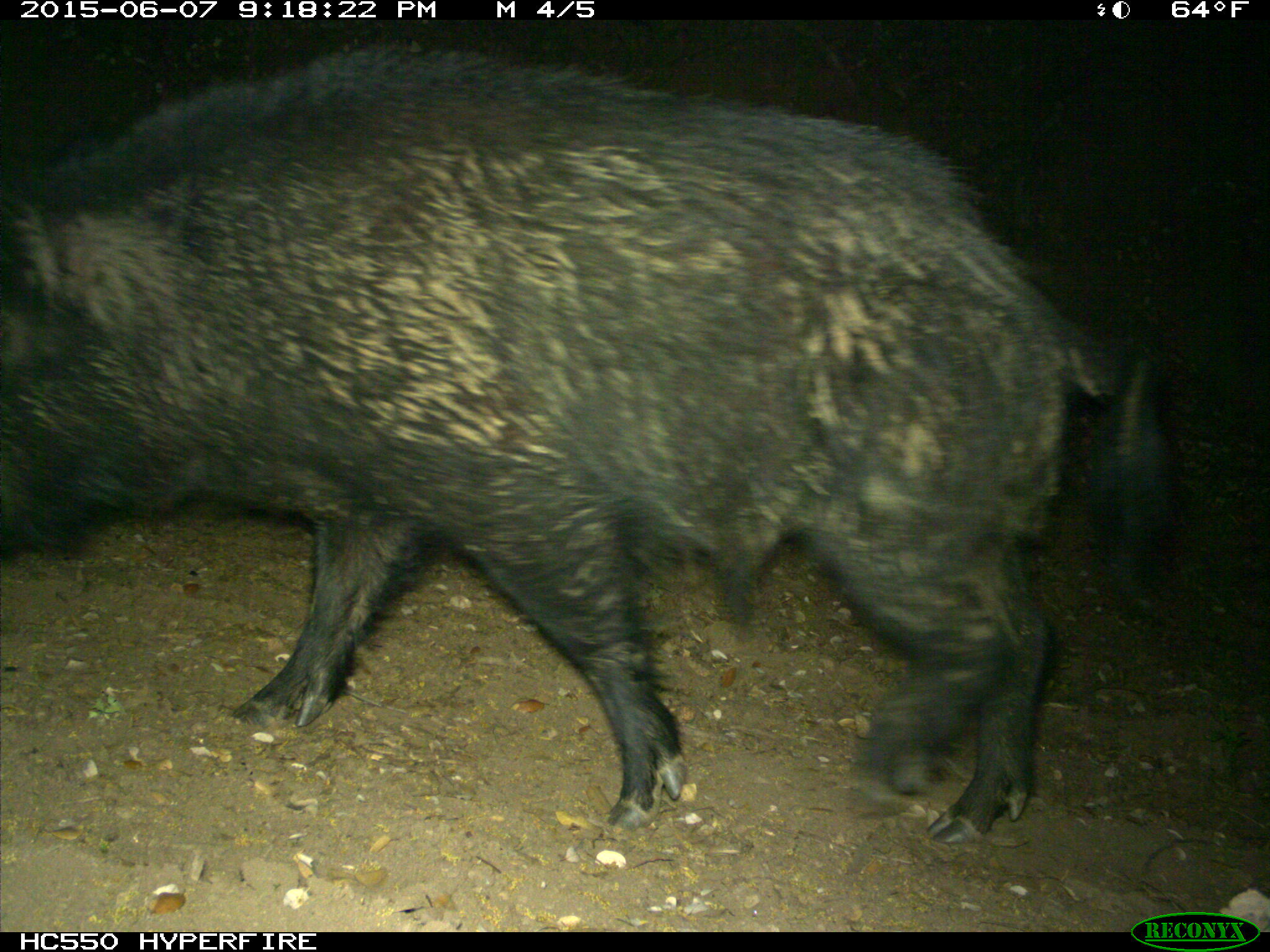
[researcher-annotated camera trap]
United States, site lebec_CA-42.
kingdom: Animalia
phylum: Chordata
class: Mammalia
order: Artiodactyla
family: Suidae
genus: Sus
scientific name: Sus scrofa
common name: wild boar